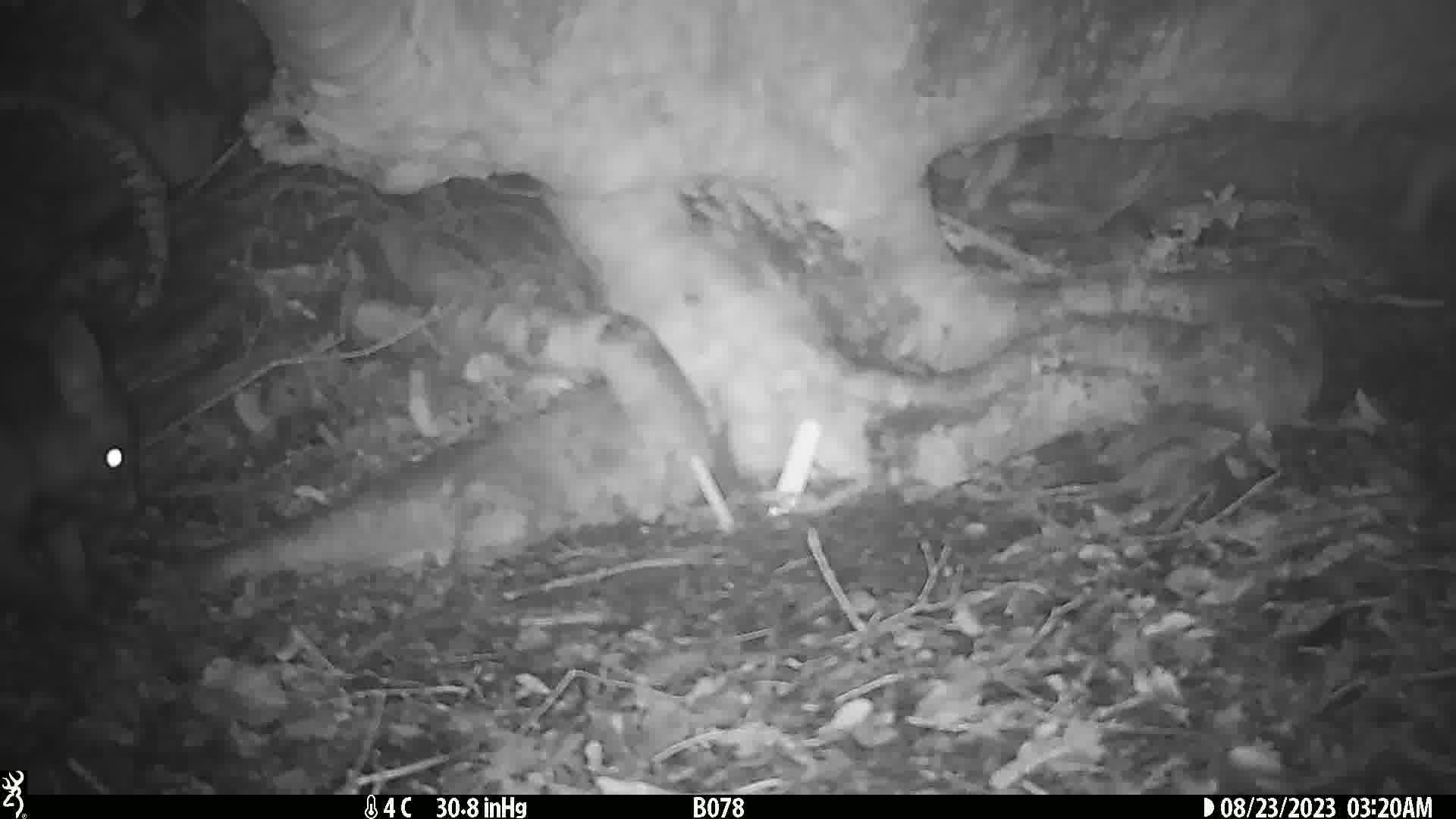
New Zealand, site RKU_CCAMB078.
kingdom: Animalia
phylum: Chordata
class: Mammalia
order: Diprotodontia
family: Phalangeridae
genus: Trichosurus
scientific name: Trichosurus vulpecula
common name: common brushtail possum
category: possum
Possum (common brushtail possum) (Trichosurus vulpecula).